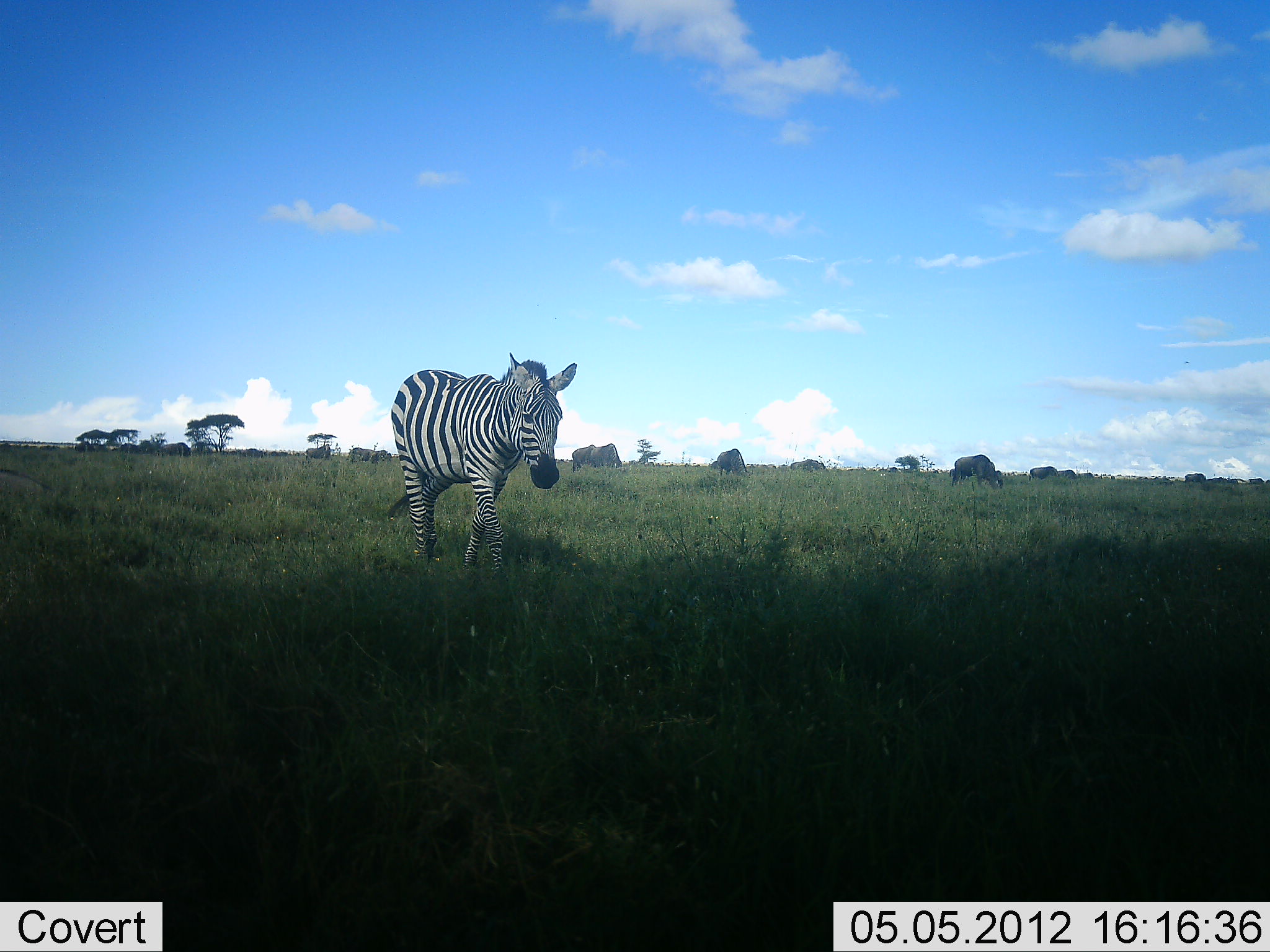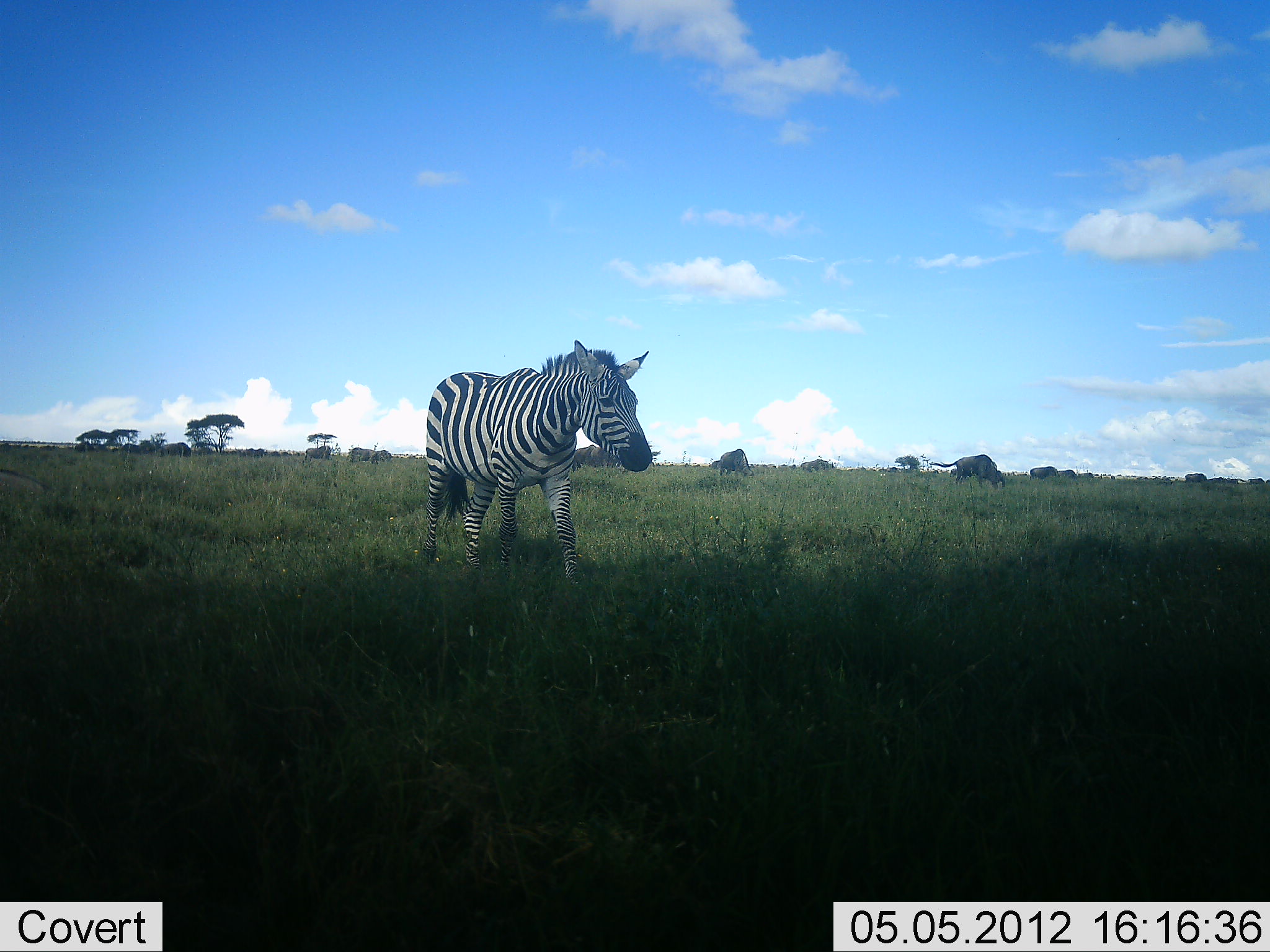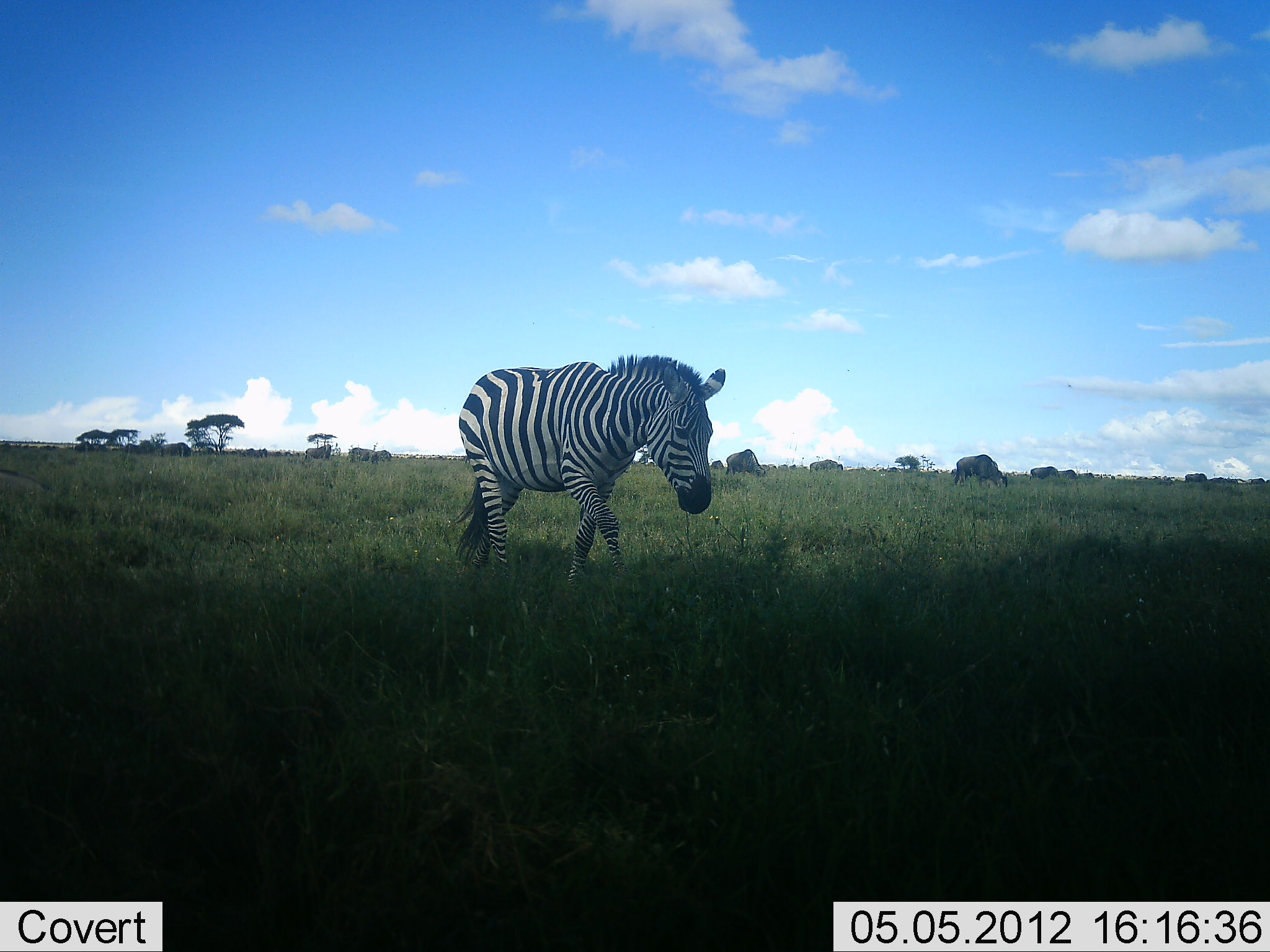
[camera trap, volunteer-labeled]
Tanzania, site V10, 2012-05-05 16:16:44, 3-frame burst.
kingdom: Animalia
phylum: Chordata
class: Mammalia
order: Artiodactyla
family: Bovidae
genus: Connochaetes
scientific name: Connochaetes taurinus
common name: blue wildebeest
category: wildebeest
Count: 11-50.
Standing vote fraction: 20%.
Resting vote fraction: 10%.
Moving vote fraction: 30%.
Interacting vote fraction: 0%.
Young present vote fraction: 0%.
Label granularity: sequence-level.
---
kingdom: Animalia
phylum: Chordata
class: Mammalia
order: Perissodactyla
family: Equidae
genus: Equus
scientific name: Equus quagga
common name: plains zebra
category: zebra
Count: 1.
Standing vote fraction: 8%.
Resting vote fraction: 0%.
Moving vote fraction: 92%.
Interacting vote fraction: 0%.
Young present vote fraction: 0%.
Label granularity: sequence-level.